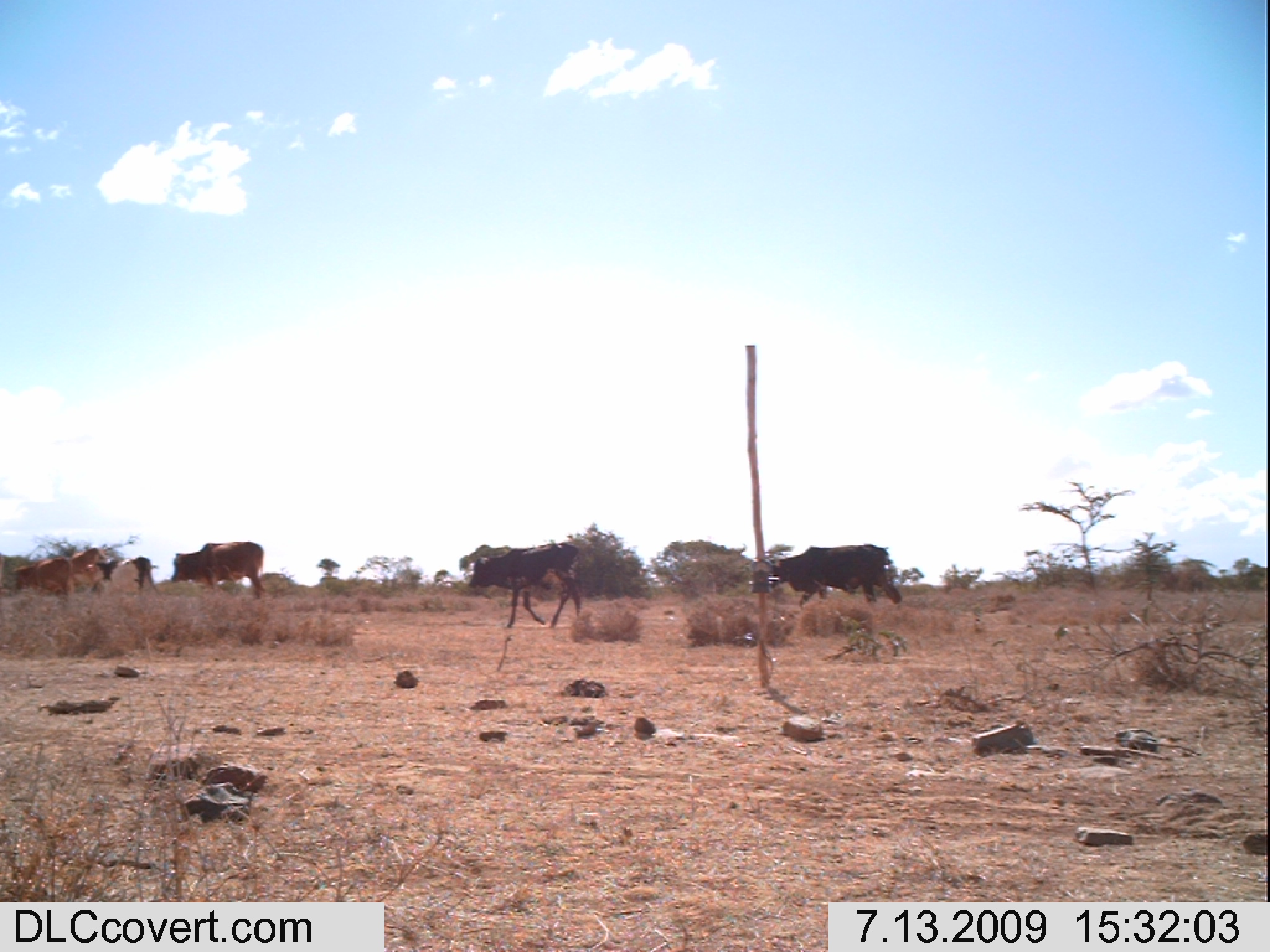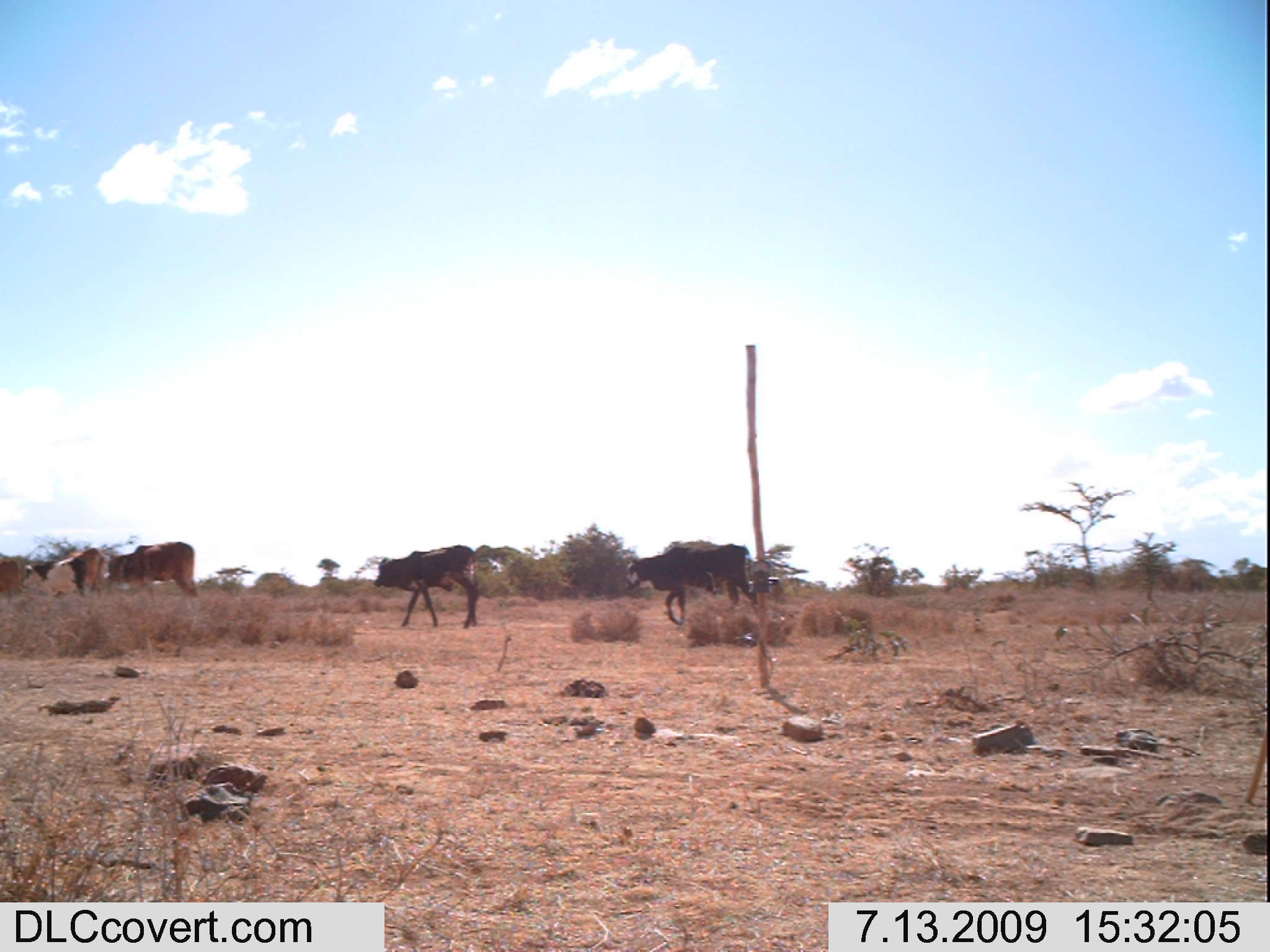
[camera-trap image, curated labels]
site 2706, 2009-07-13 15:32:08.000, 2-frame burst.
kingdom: Animalia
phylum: Chordata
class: Mammalia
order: Artiodactyla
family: Bovidae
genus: Bos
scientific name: Bos taurus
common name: domestic cattle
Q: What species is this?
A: Bos taurus (domestic cattle).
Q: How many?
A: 5.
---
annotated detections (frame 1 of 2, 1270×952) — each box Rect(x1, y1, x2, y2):
bos taurus: Rect(467, 543, 583, 628); Rect(765, 543, 901, 608); Rect(171, 540, 266, 599); Rect(96, 556, 163, 596); Rect(12, 557, 73, 600); Rect(70, 548, 106, 594); Rect(0, 552, 5, 588)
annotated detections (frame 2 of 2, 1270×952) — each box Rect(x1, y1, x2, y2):
bos taurus: Rect(626, 540, 759, 626); Rect(374, 544, 479, 629); Rect(107, 541, 197, 597); Rect(24, 558, 87, 597); Rect(67, 547, 107, 596); Rect(0, 556, 24, 597)